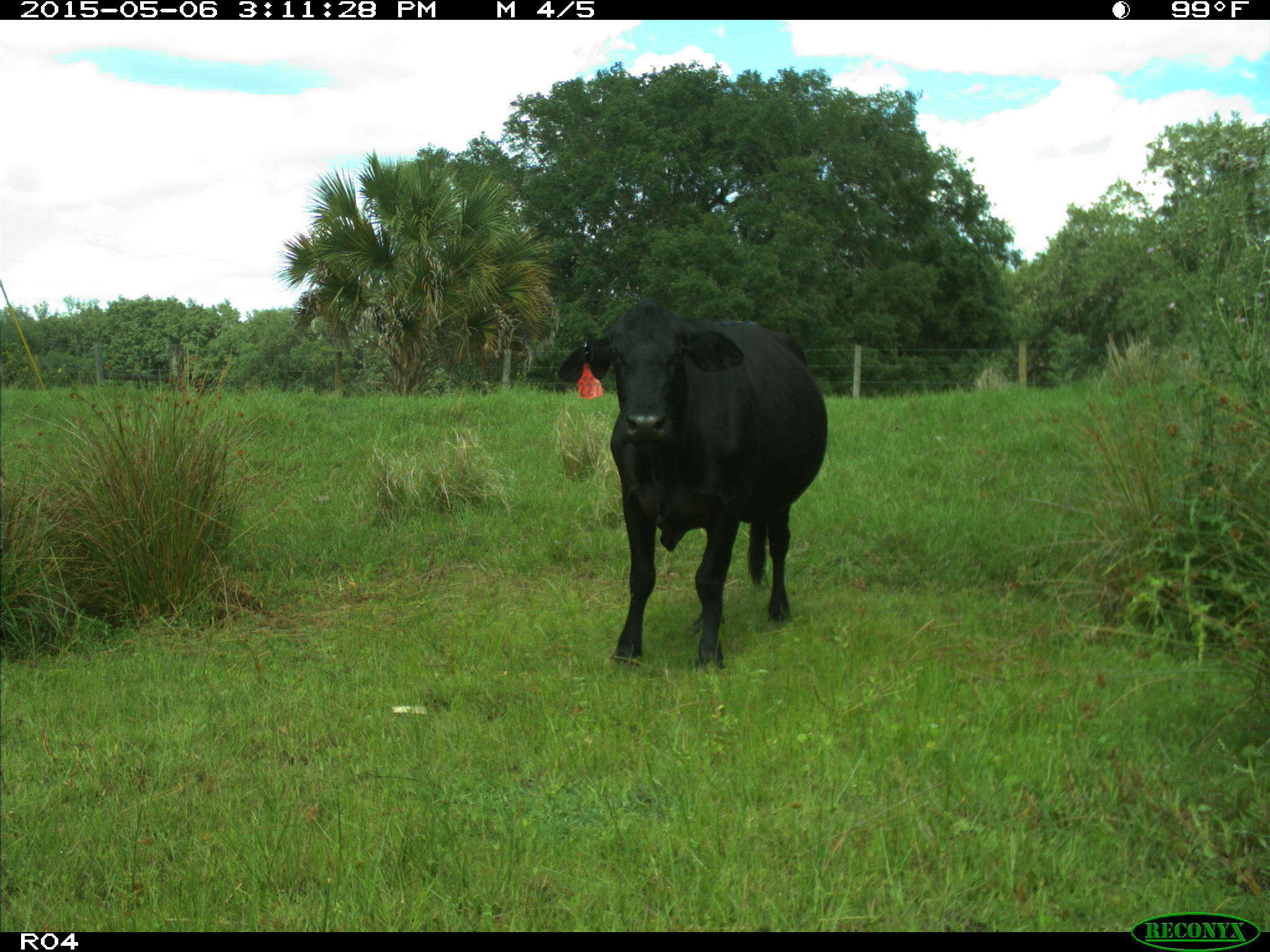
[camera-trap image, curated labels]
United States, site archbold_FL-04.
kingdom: Animalia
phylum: Chordata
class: Mammalia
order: Artiodactyla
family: Bovidae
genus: Bos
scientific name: Bos taurus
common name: domestic cow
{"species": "Bos taurus (domestic cow)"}